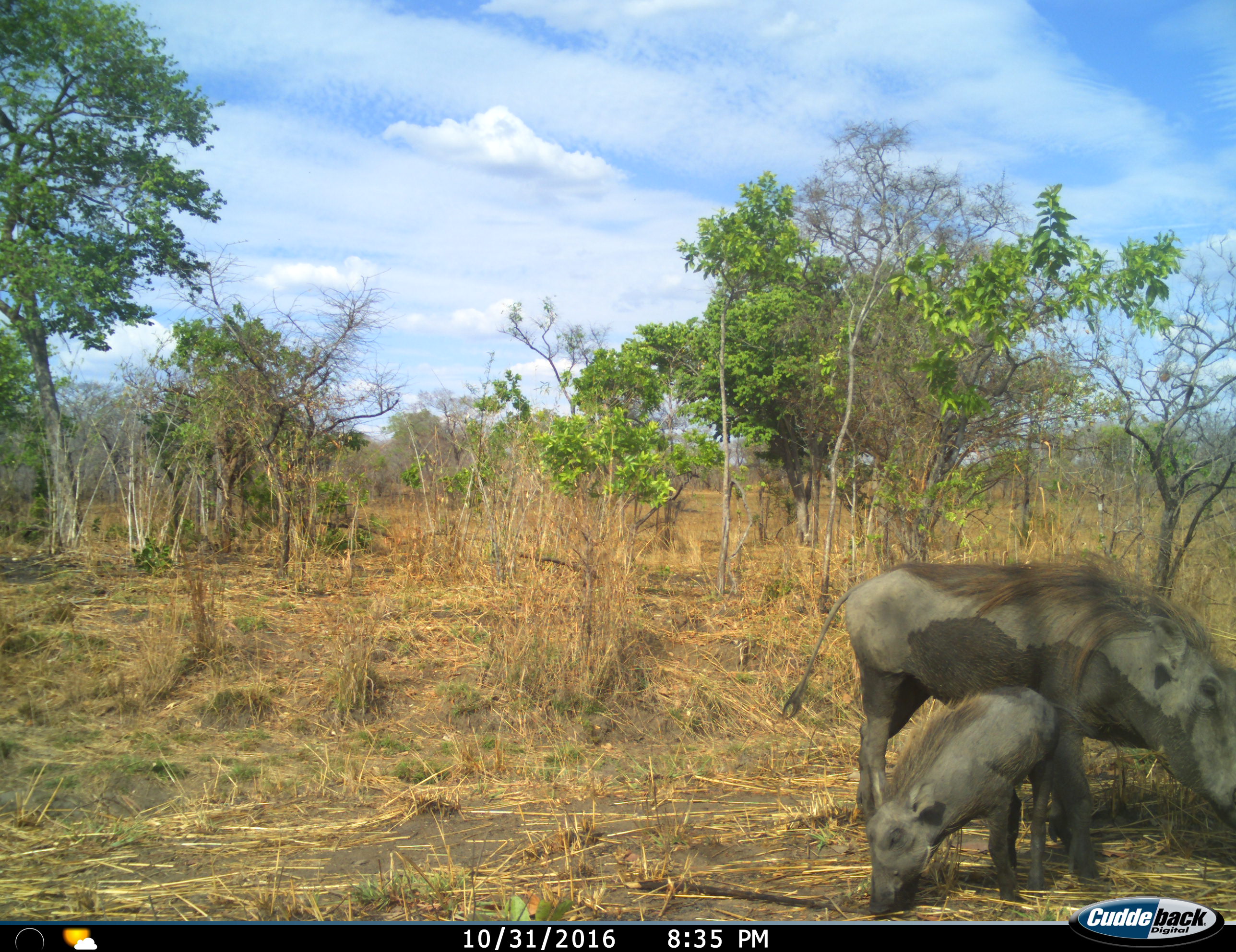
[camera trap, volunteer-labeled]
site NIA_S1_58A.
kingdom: Animalia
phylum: Chordata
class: Mammalia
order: Artiodactyla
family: Suidae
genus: Phacochoerus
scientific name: Phacochoerus africanus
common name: warthog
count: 2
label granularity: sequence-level